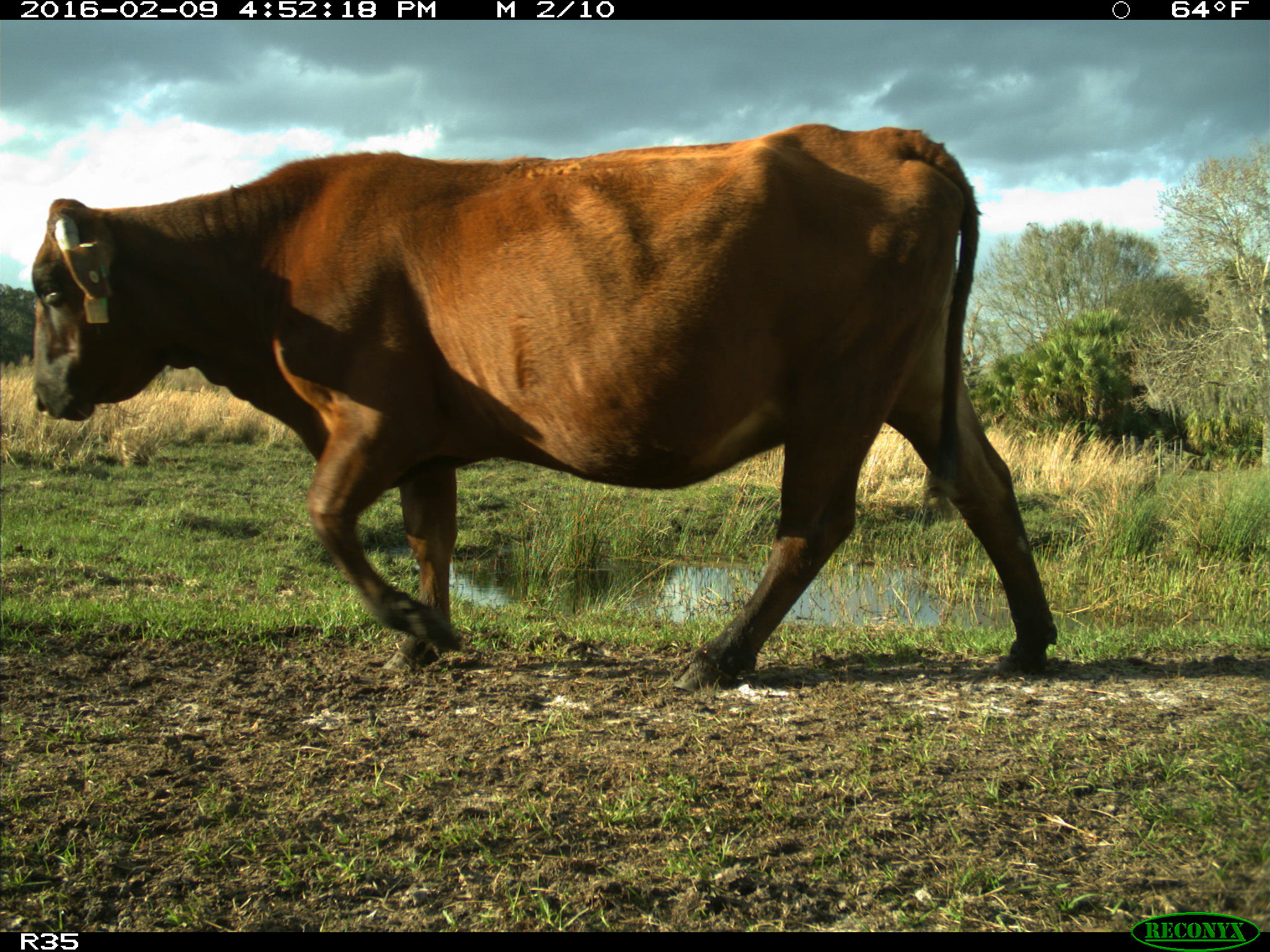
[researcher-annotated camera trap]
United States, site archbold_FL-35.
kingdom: Animalia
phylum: Chordata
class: Mammalia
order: Artiodactyla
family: Bovidae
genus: Bos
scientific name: Bos taurus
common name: domestic cow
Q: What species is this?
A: Bos taurus (domestic cow).